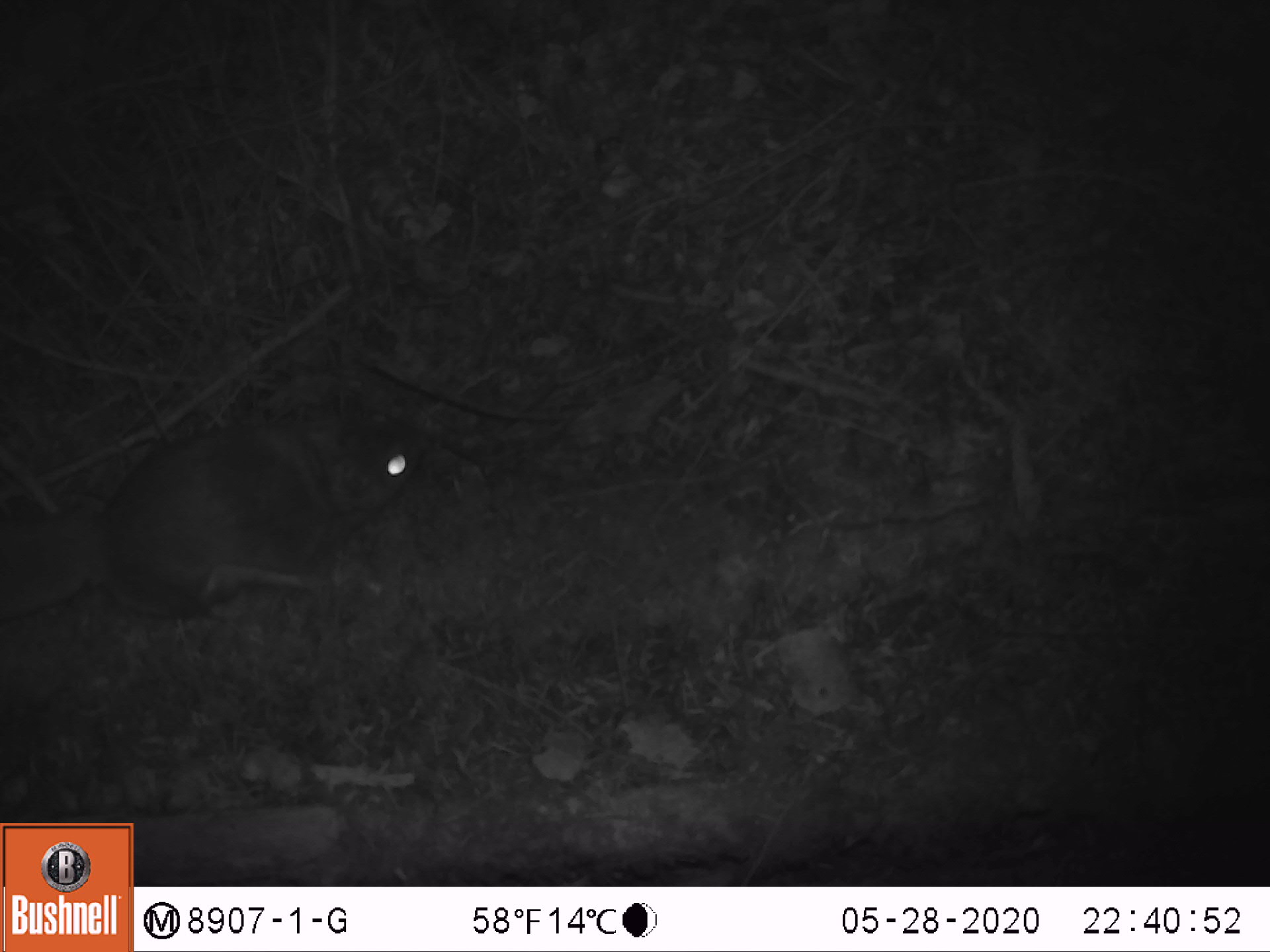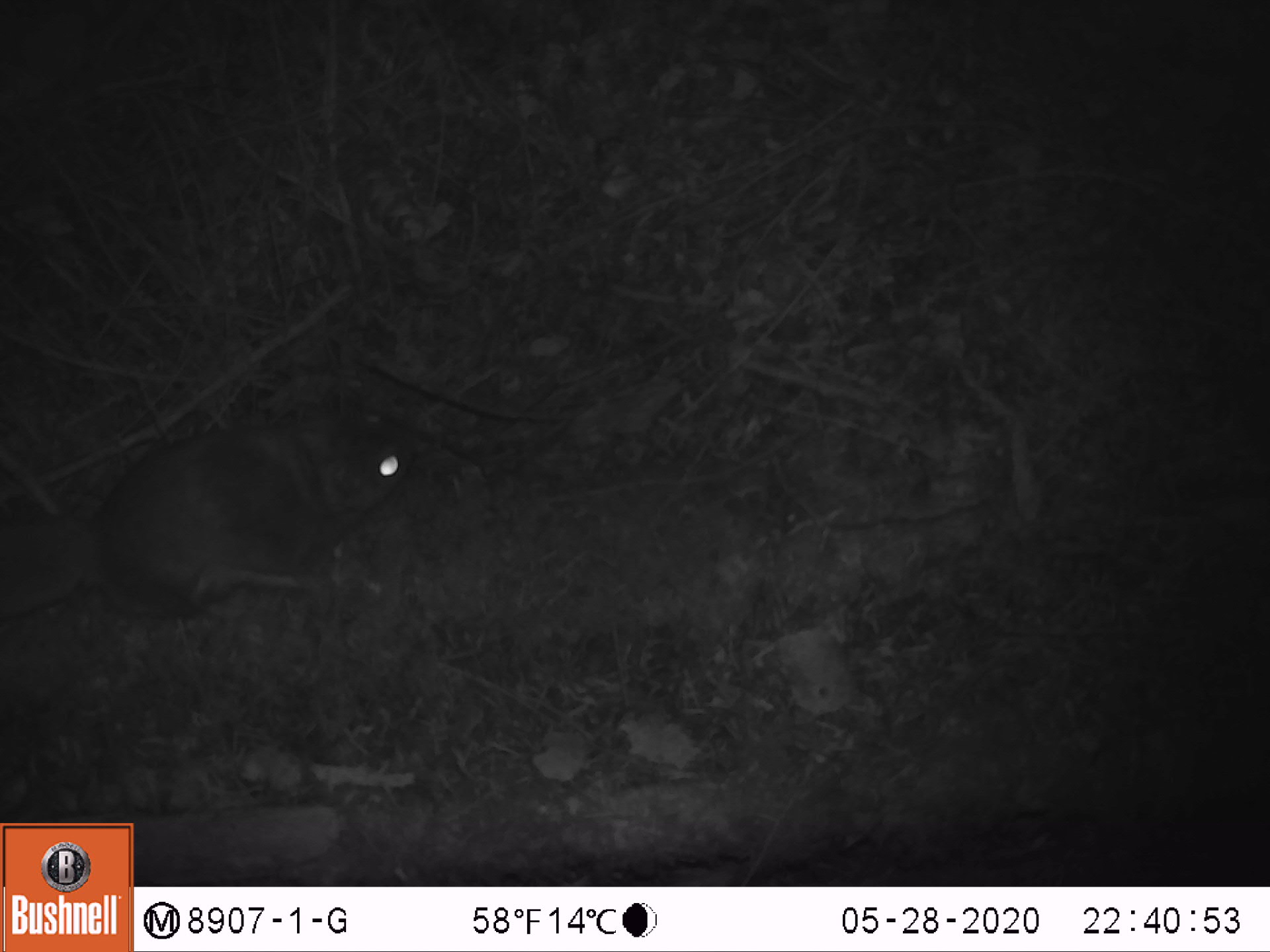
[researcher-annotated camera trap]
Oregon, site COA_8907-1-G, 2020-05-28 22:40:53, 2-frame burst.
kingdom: Animalia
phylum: Chordata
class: Mammalia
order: Rodentia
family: Sciuridae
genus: Glaucomys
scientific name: Glaucomys oregonensis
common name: humboldt's flying squirrel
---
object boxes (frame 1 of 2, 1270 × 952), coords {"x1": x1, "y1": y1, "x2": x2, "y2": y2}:
humboldt's flying squirrel: {"x1": 0, "y1": 385, "x2": 447, "y2": 670}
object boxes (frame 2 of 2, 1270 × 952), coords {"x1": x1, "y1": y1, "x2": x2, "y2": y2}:
humboldt's flying squirrel: {"x1": 0, "y1": 380, "x2": 430, "y2": 662}